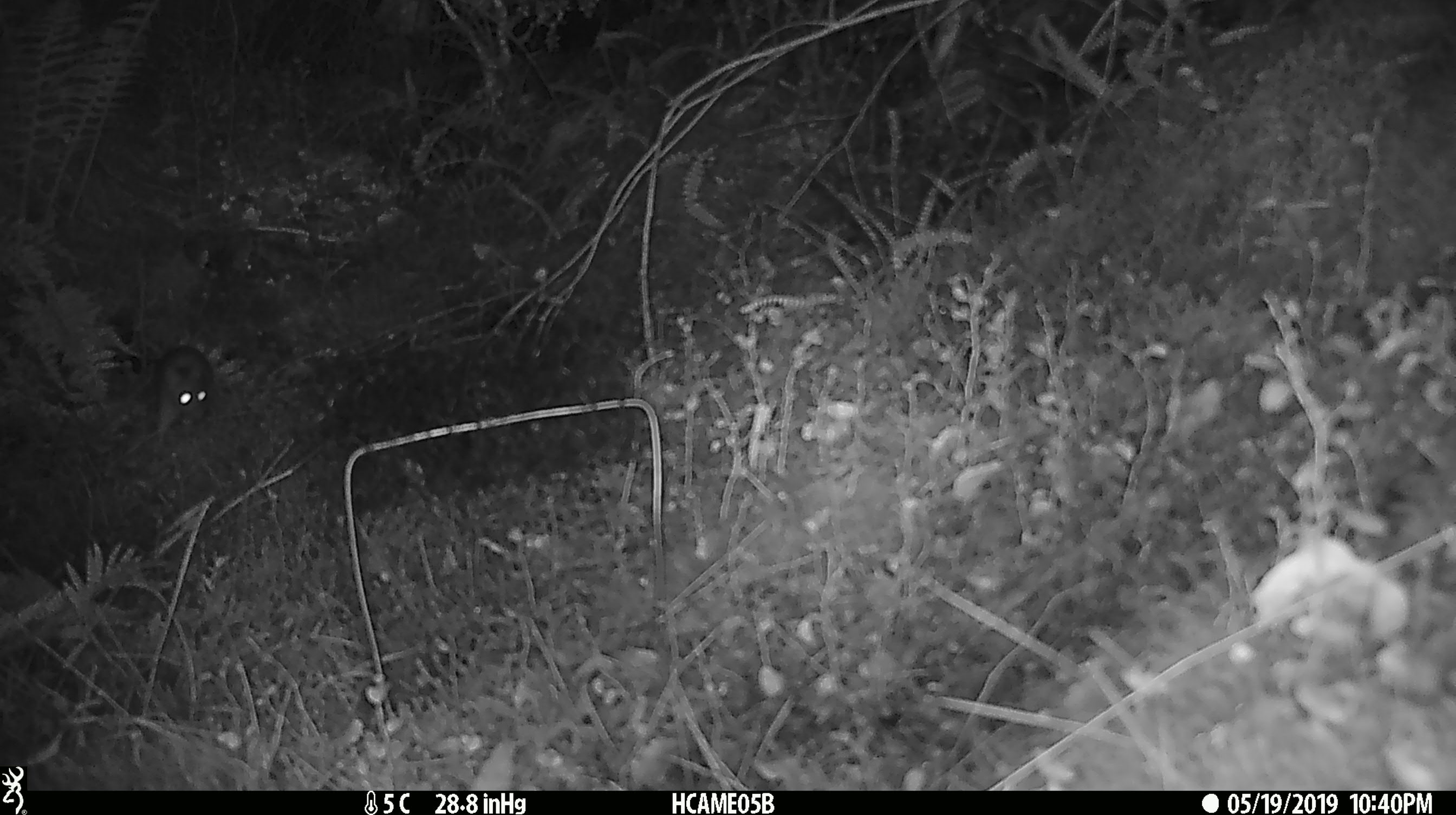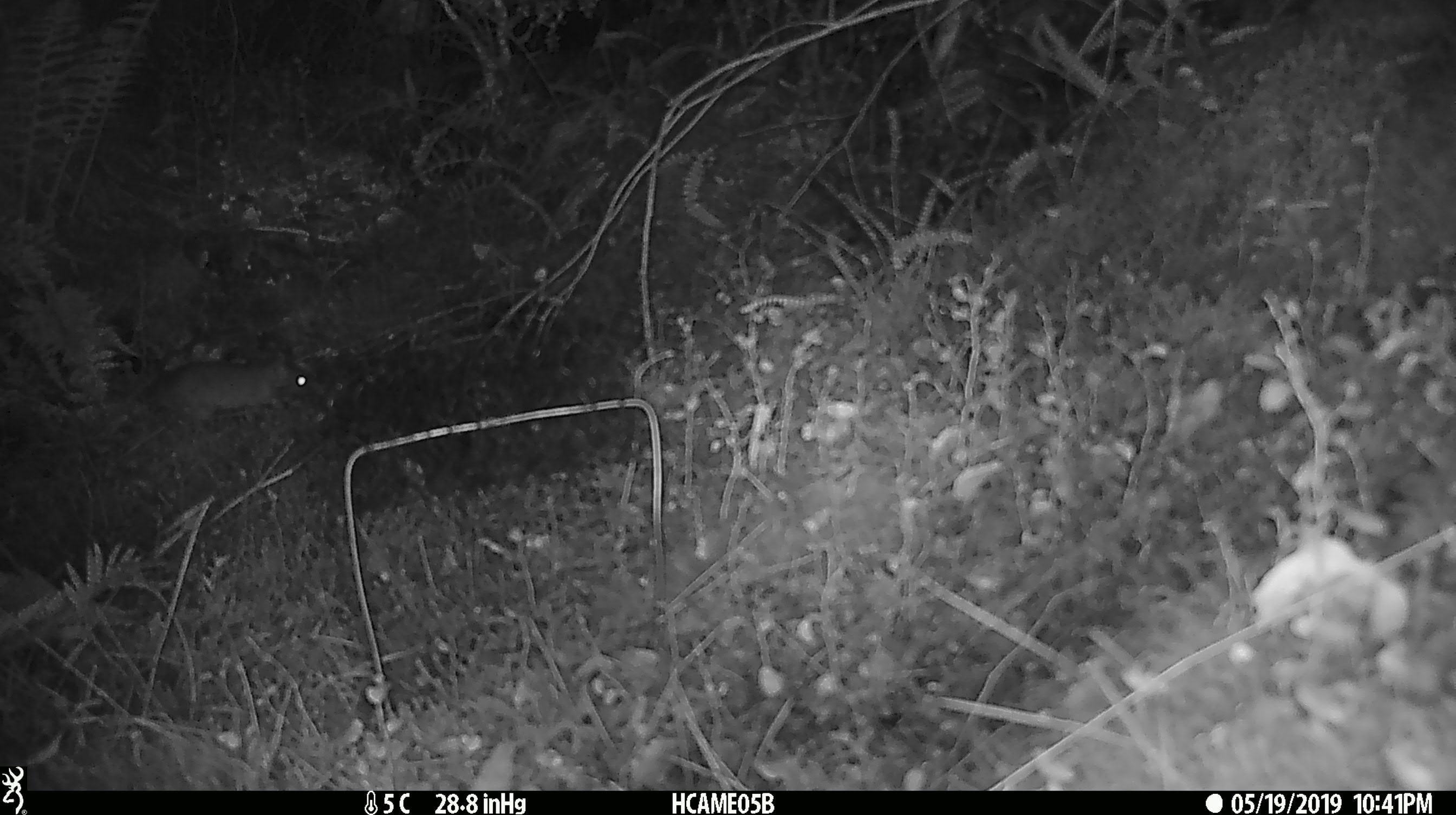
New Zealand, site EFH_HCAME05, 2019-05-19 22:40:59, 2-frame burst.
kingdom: Animalia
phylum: Chordata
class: Mammalia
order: Rodentia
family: Muridae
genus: Rattus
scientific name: Rattus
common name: rat